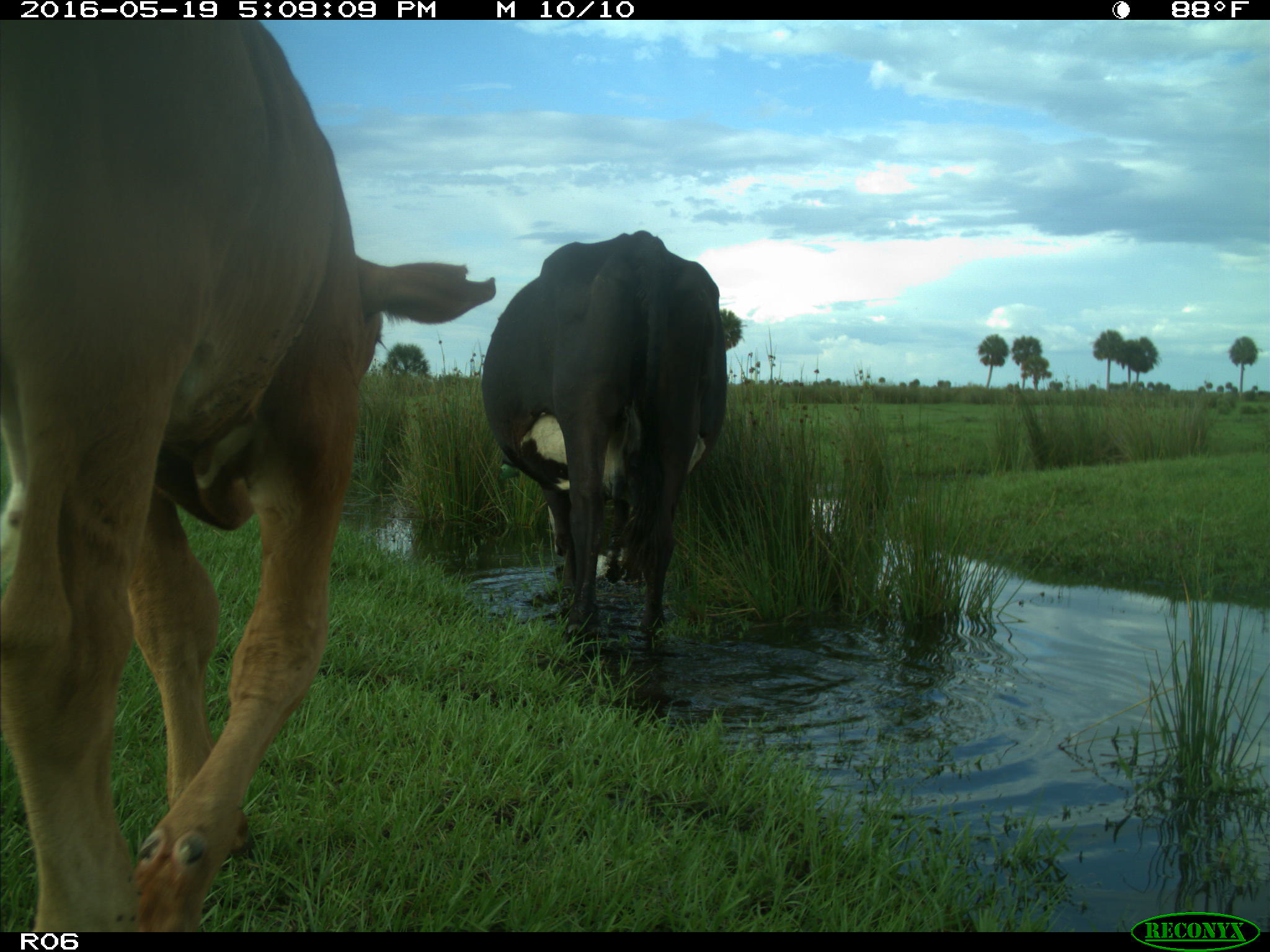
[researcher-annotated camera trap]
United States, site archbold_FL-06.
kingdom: Animalia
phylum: Chordata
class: Mammalia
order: Artiodactyla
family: Bovidae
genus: Bos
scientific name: Bos taurus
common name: domestic cow